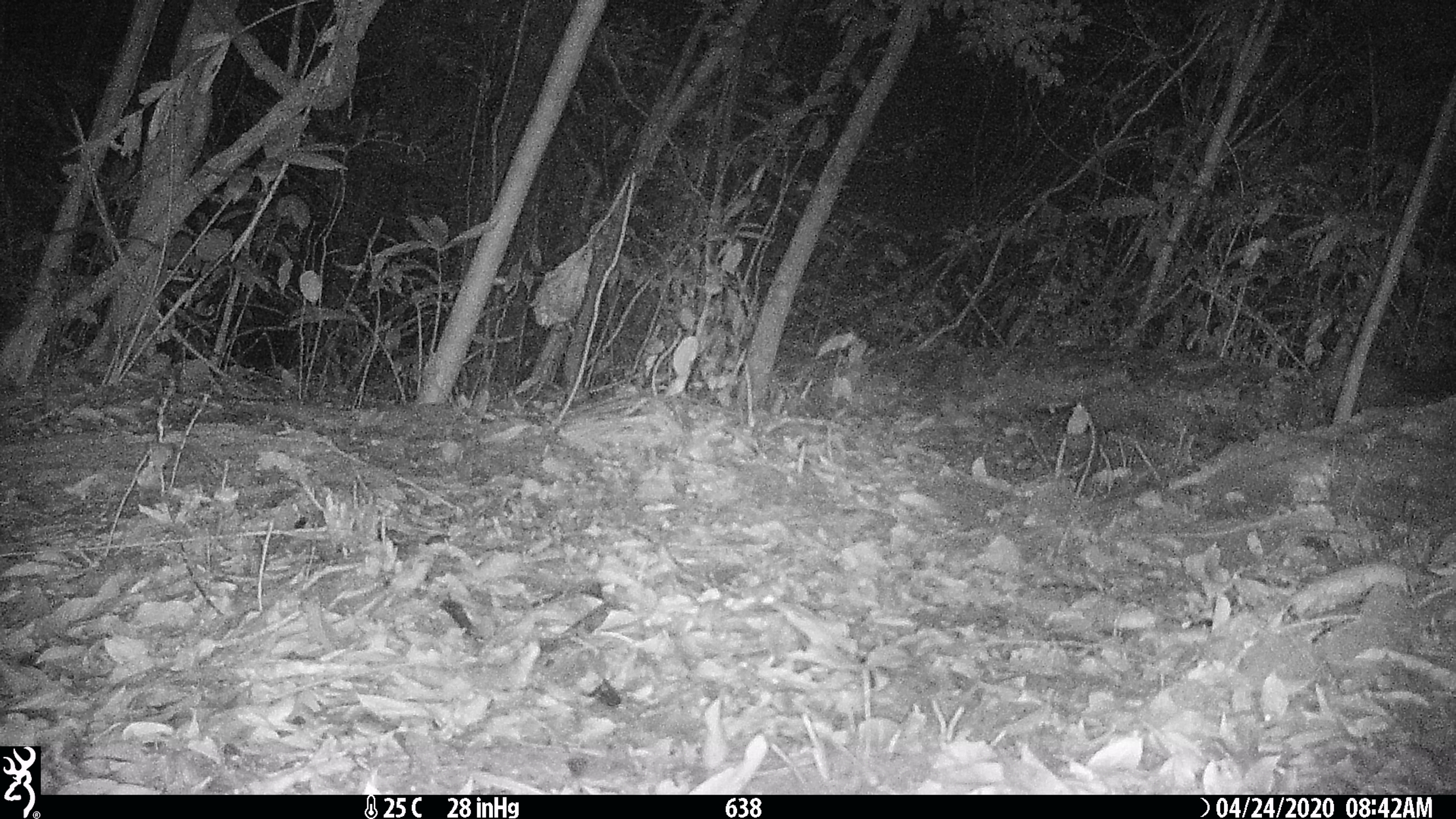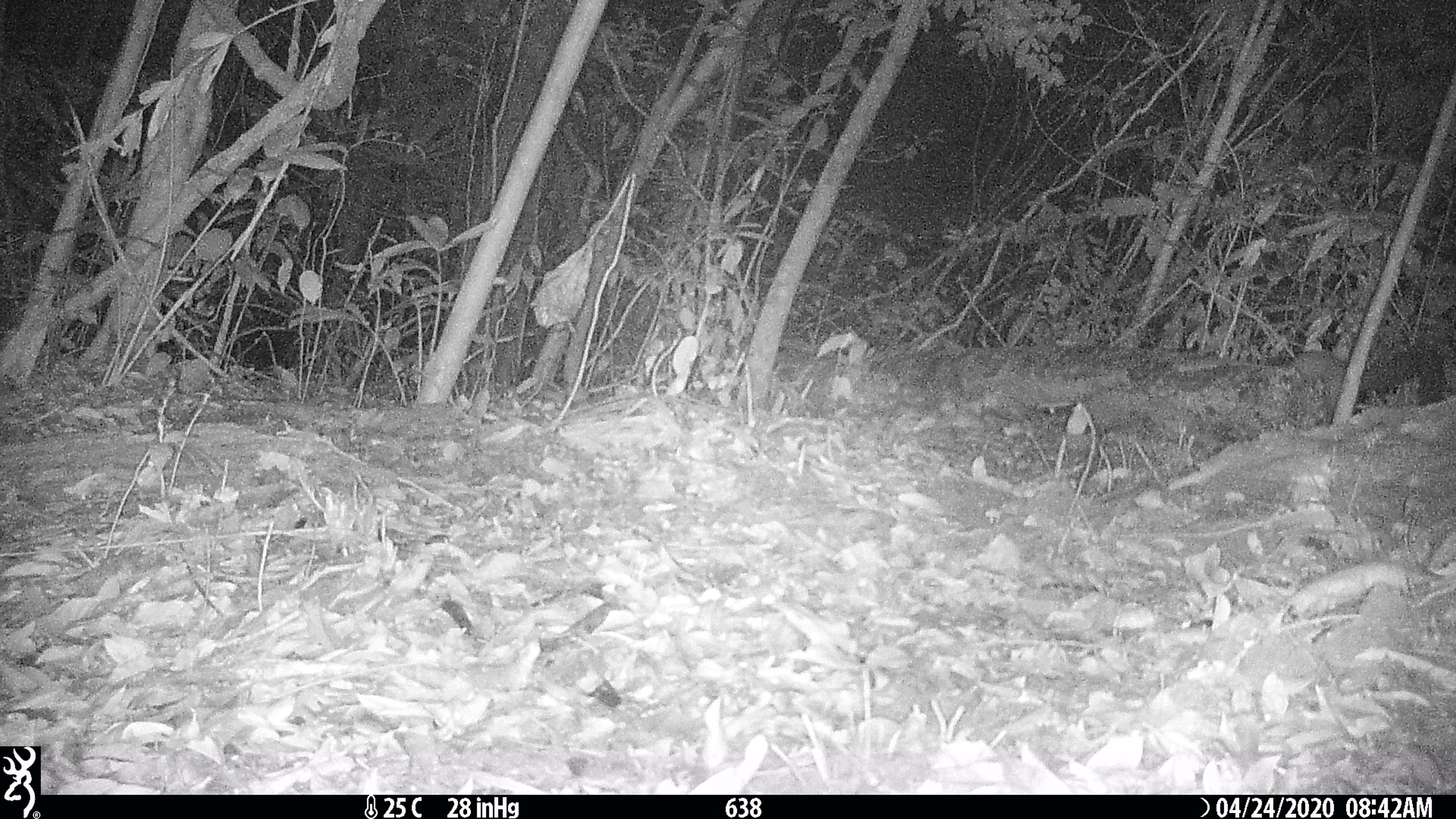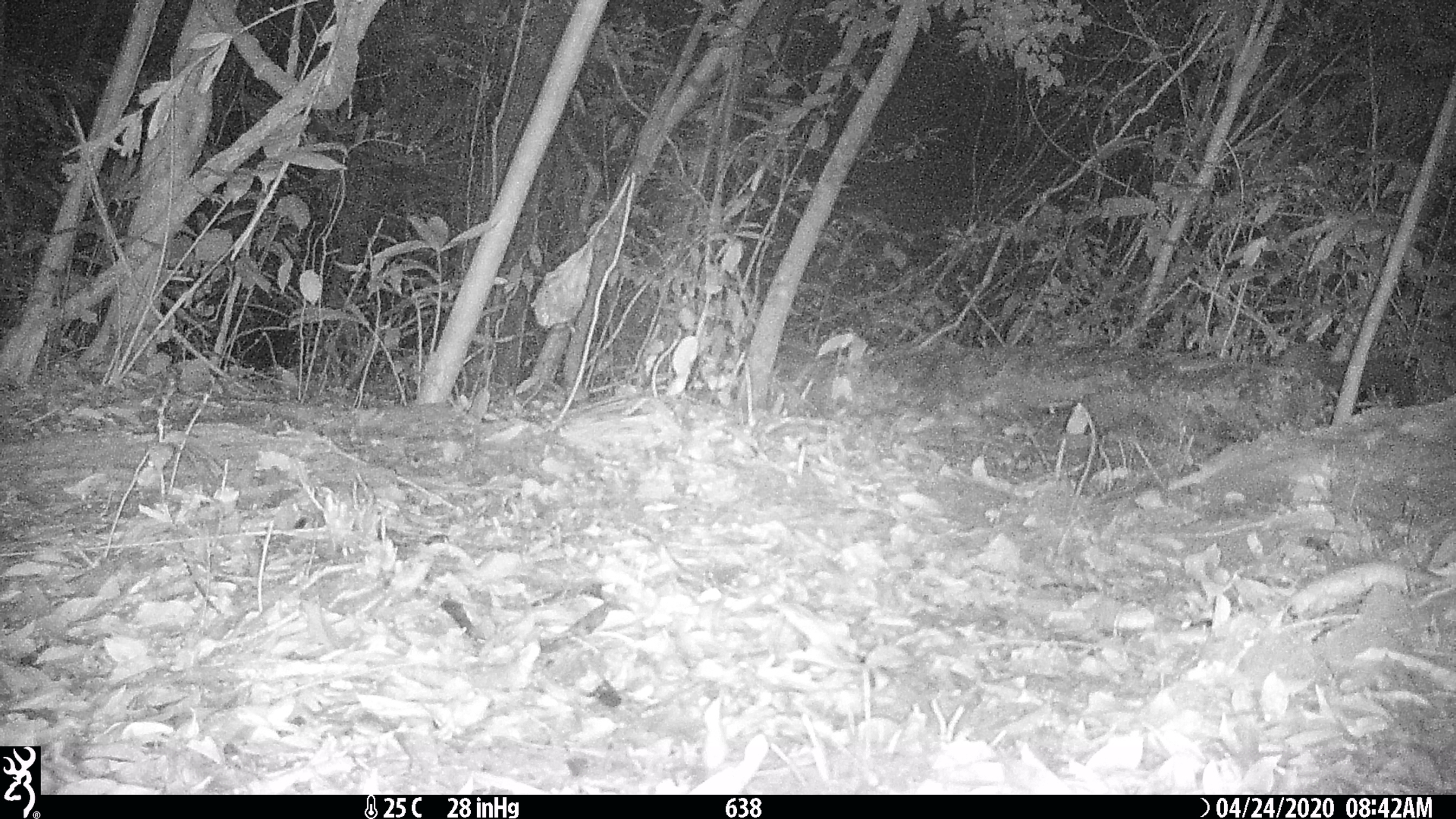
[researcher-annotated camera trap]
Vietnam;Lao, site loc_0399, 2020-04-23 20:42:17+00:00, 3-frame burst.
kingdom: Animalia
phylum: Chordata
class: Mammalia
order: Carnivora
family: Mustelidae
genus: Martes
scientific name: Martes flavigula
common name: yellow-throated marten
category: yellow throated marten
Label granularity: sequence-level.